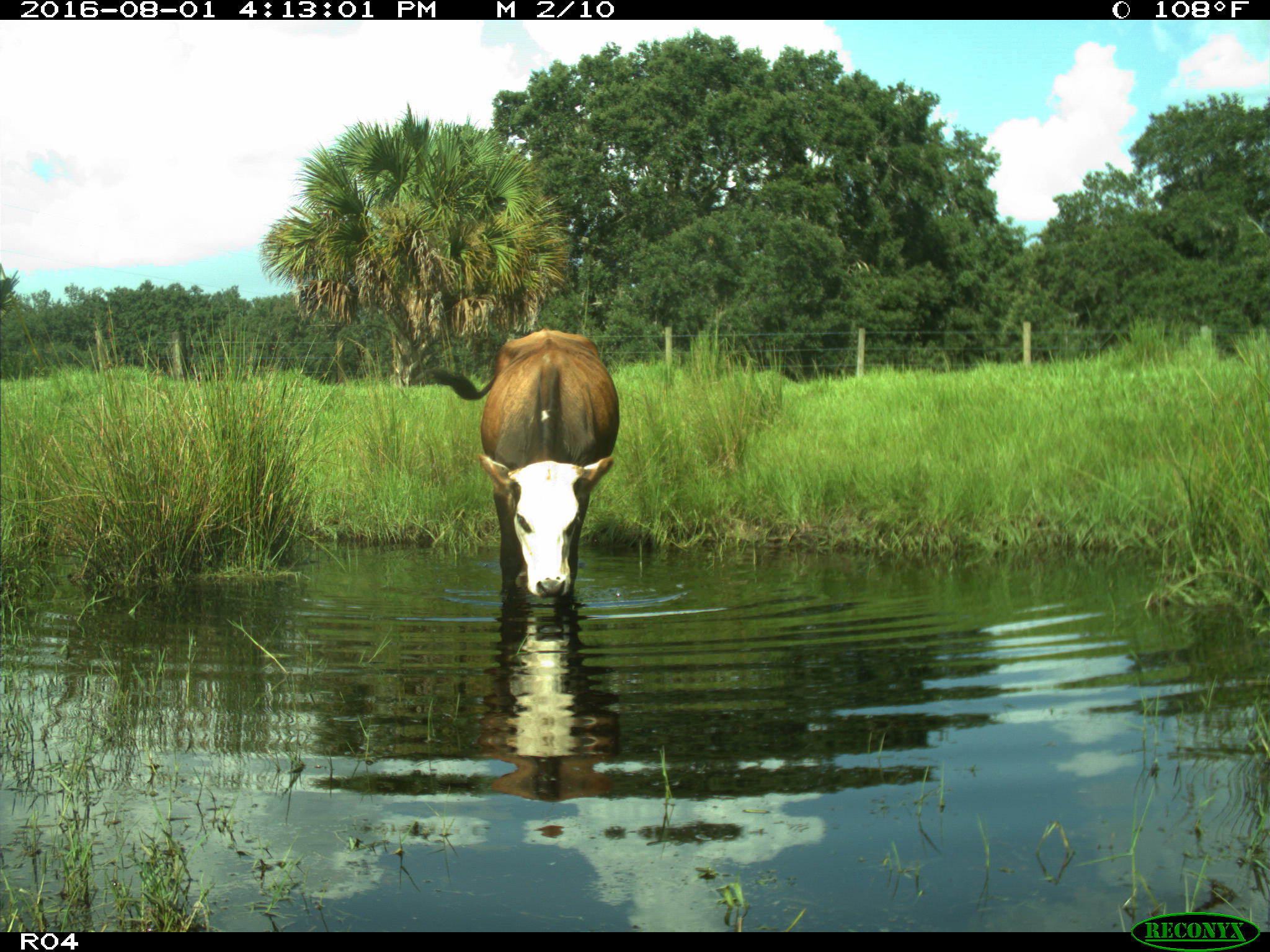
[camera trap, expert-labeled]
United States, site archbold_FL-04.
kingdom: Animalia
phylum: Chordata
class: Mammalia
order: Artiodactyla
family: Bovidae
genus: Bos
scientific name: Bos taurus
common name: domestic cow